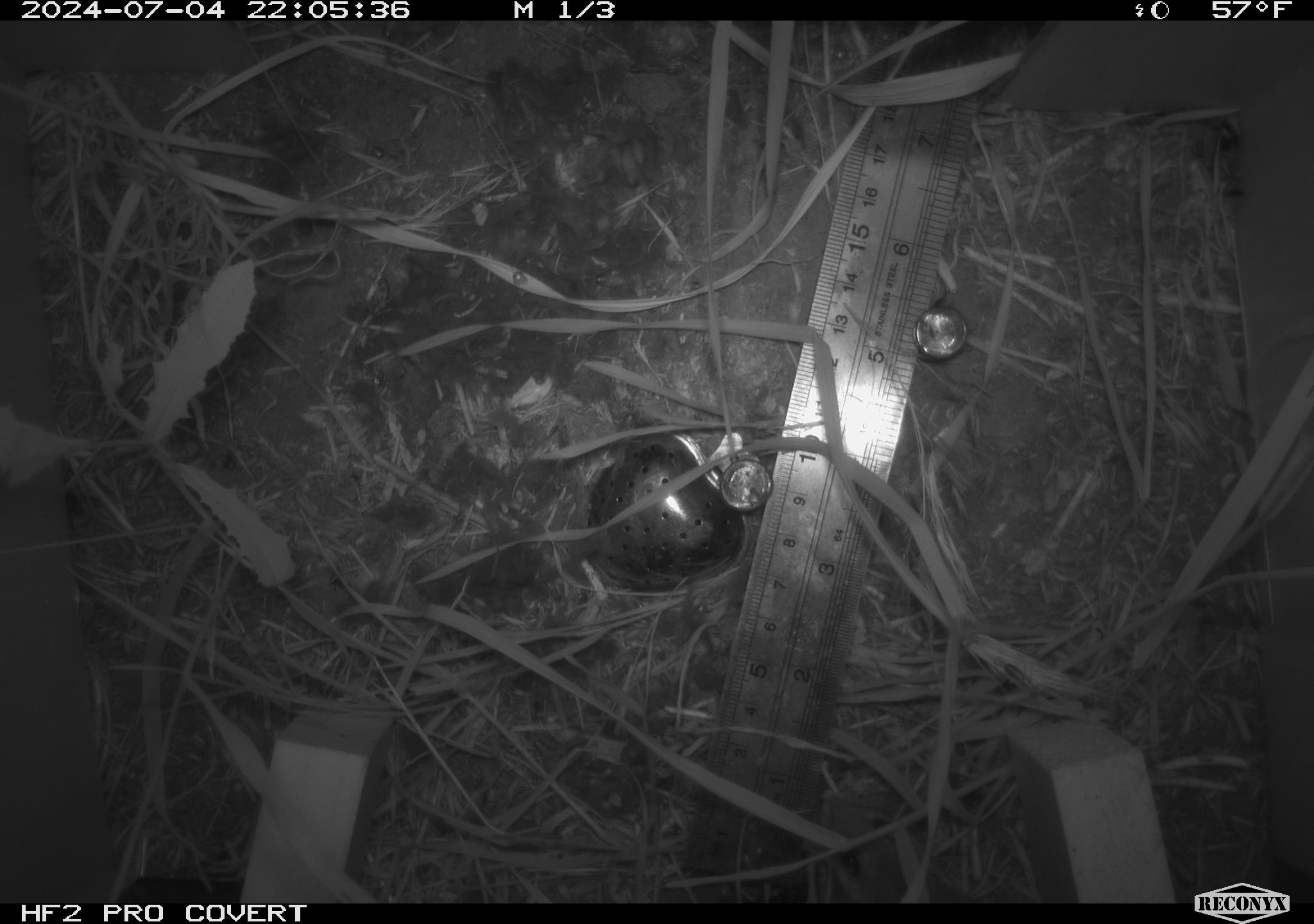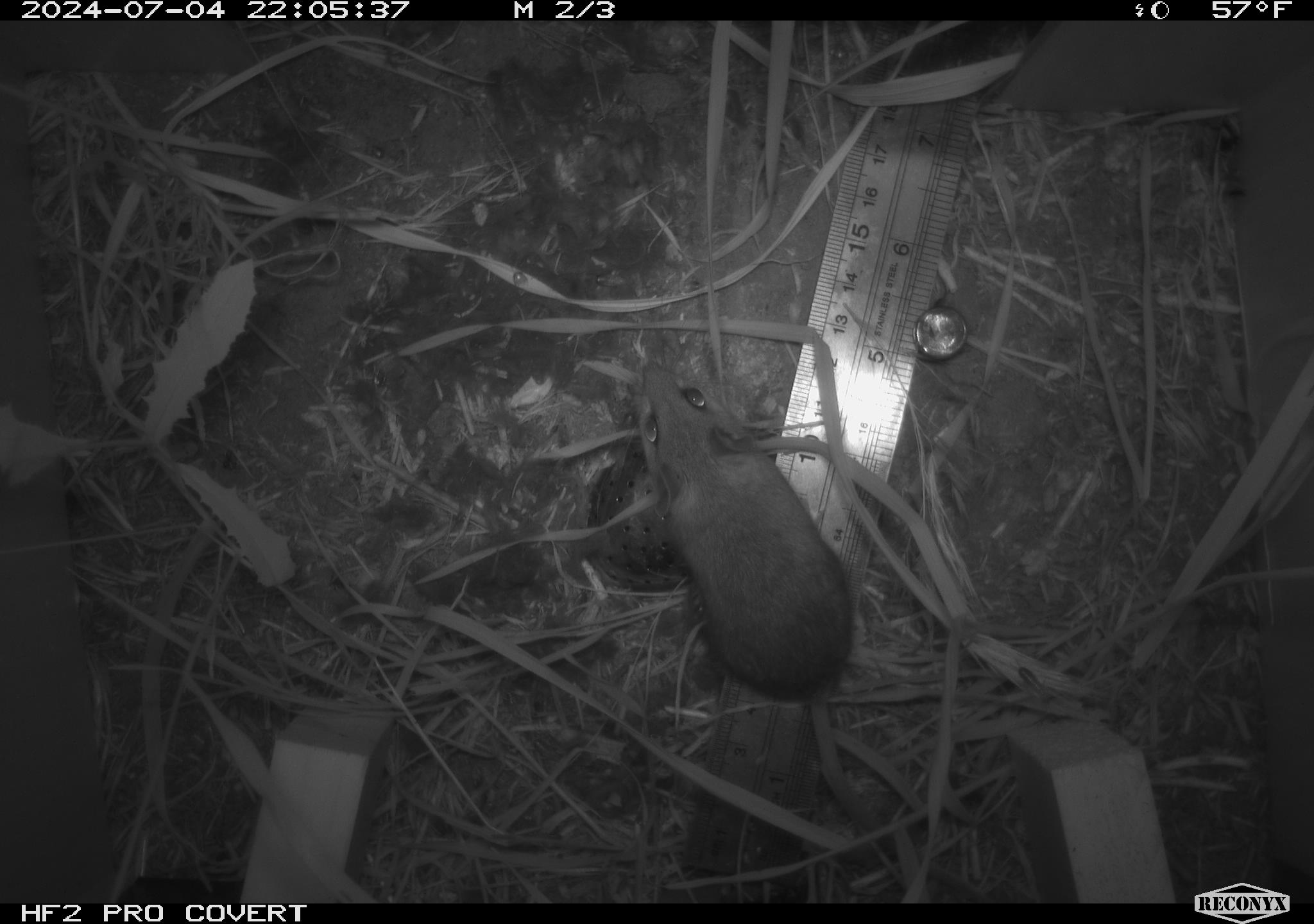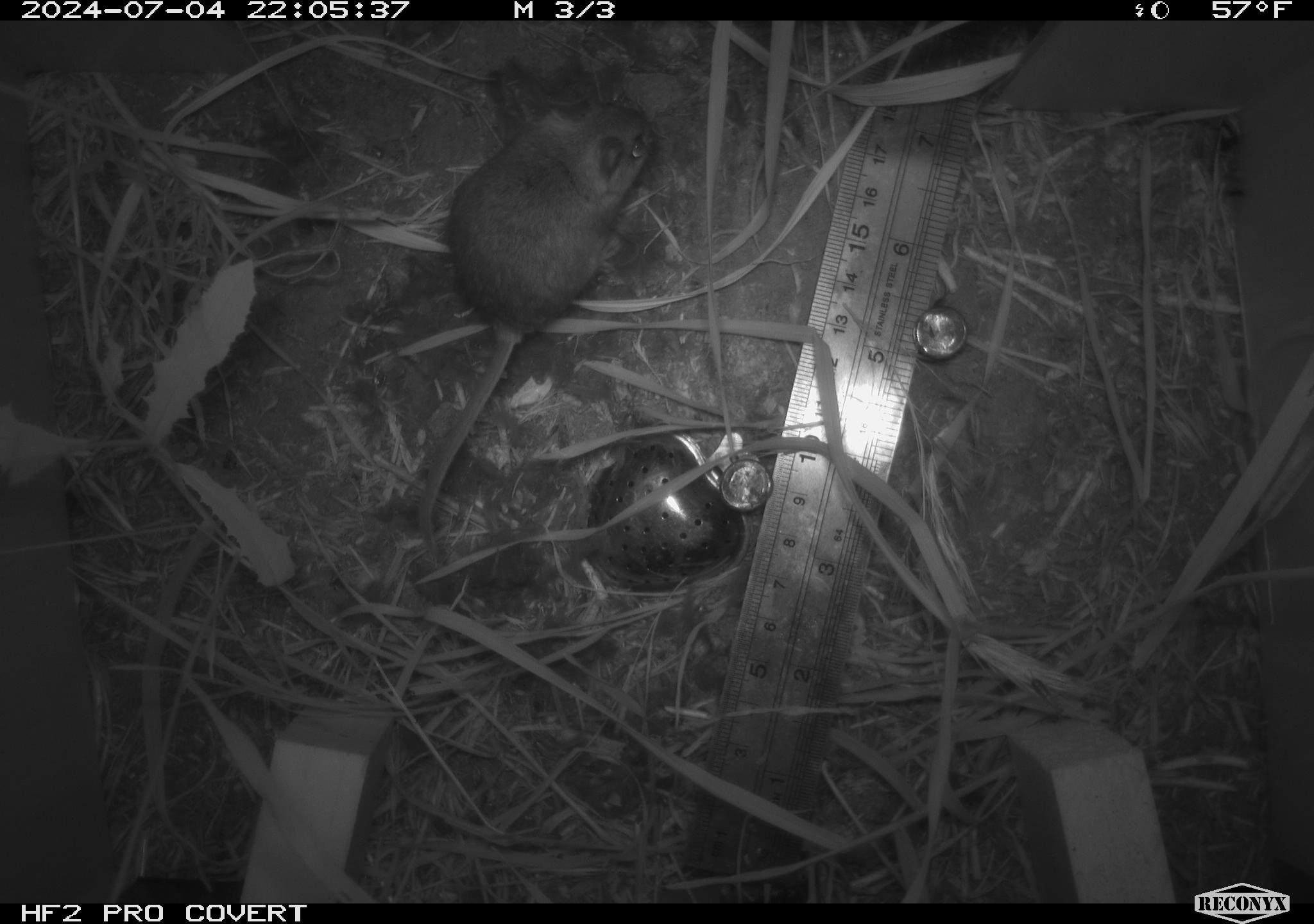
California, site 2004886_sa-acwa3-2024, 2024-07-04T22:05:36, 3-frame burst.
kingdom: Animalia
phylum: Chordata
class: Mammalia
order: Rodentia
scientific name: Rodentia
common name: mouse species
Mouse species (Rodentia).